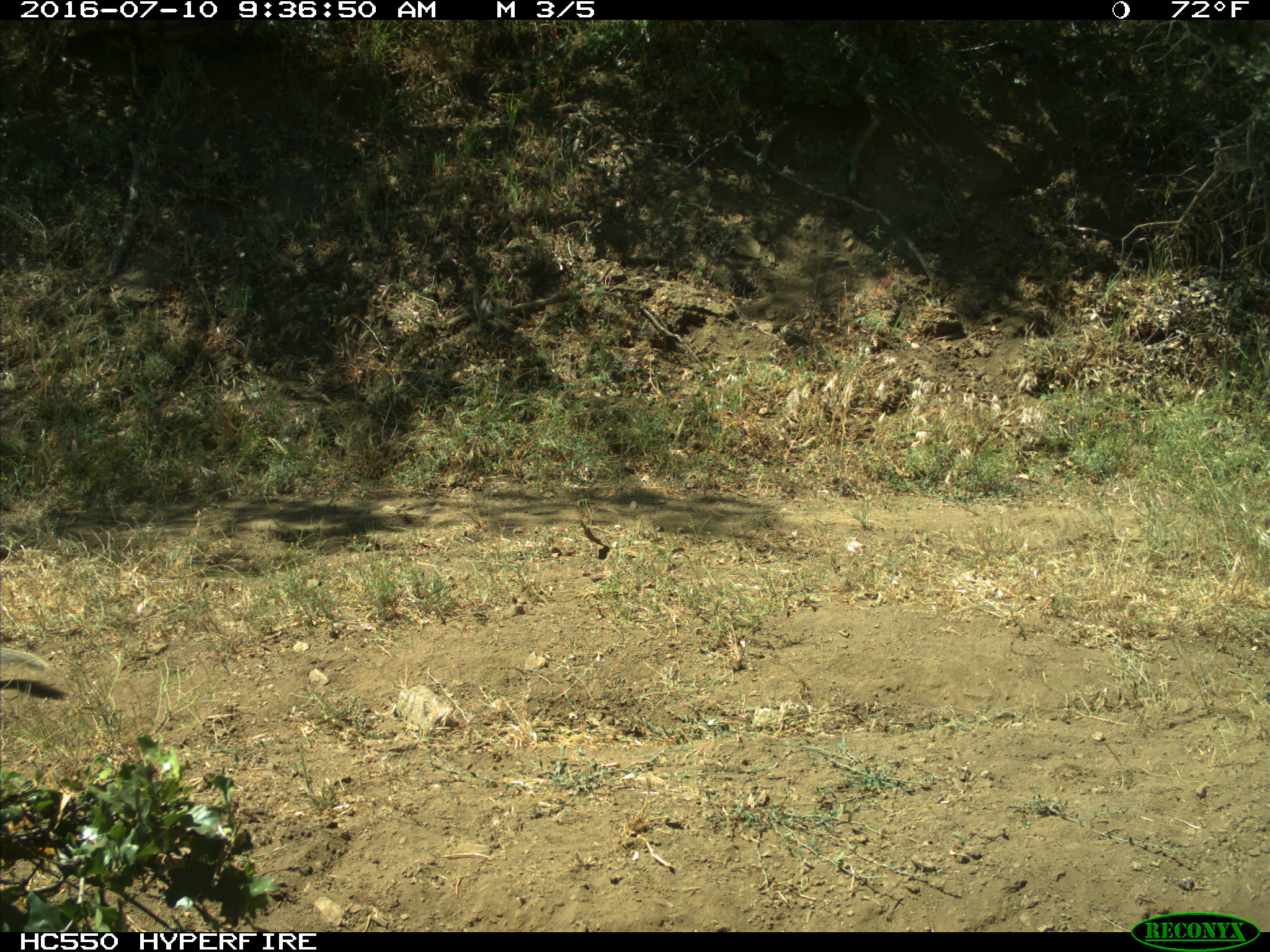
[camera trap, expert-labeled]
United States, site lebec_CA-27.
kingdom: Animalia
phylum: Chordata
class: Mammalia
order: Rodentia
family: Sciuridae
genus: Otospermophilus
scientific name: Otospermophilus beecheyi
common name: california ground squirrel